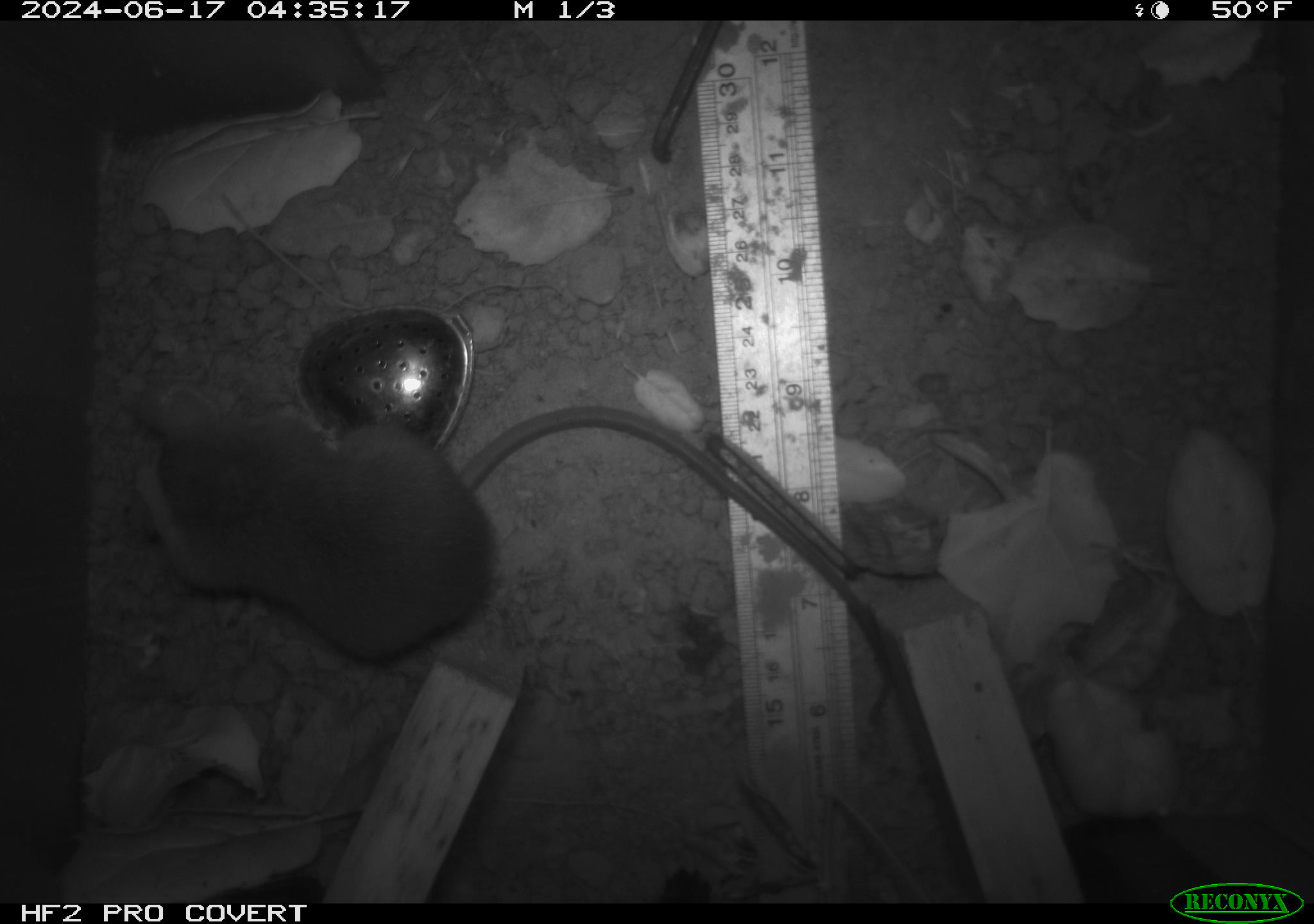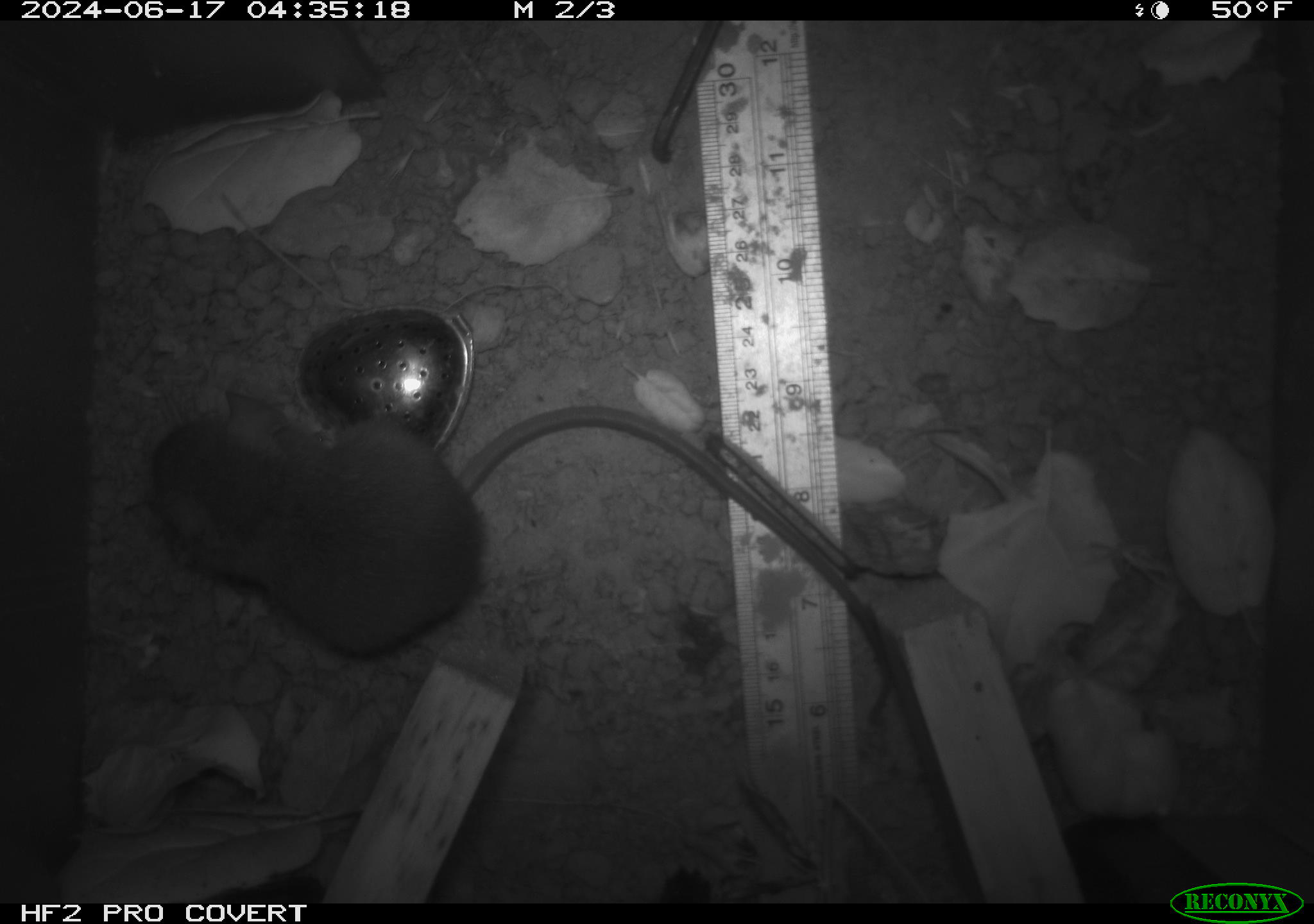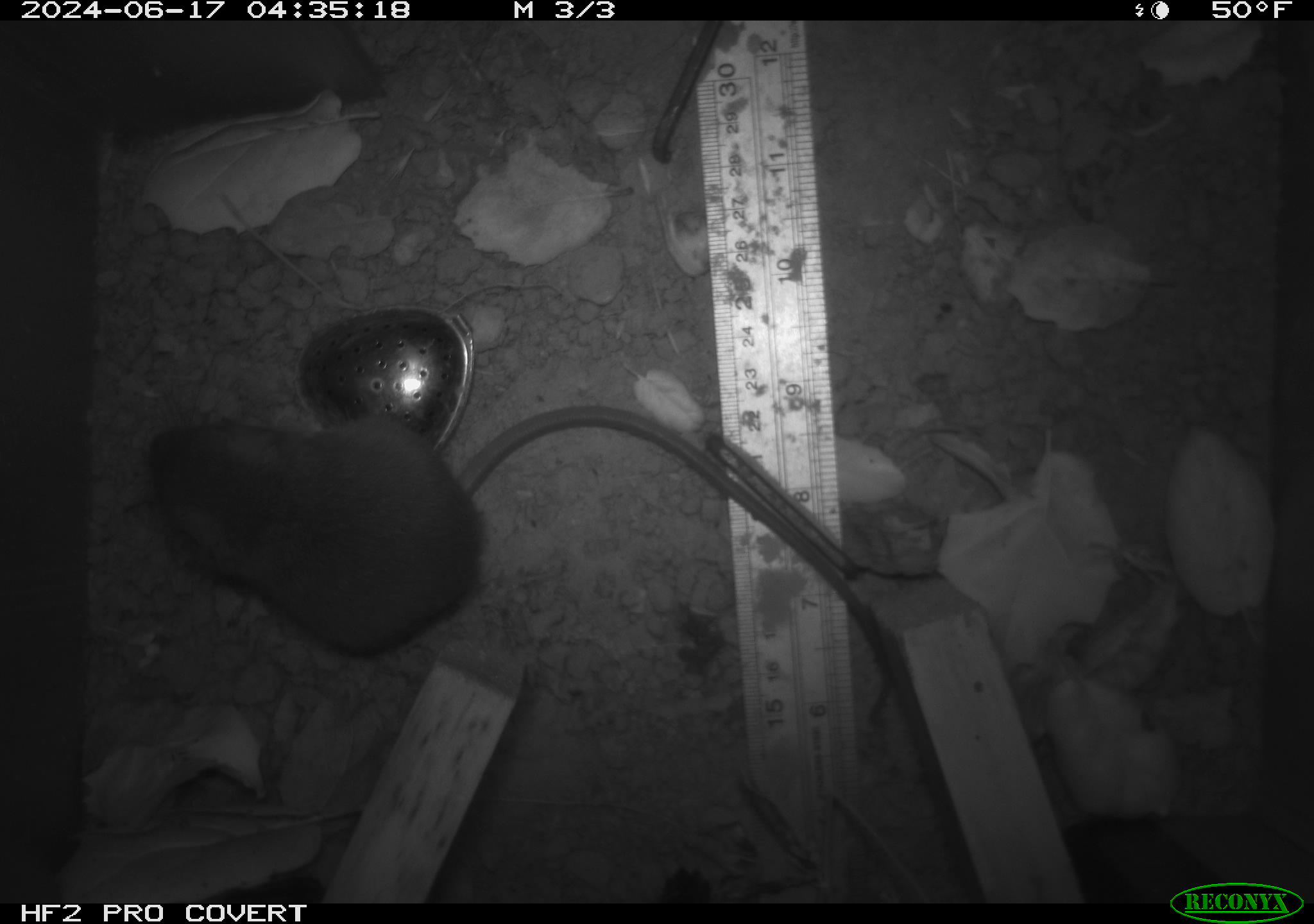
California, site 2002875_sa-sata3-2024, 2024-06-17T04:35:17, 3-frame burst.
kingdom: Animalia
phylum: Chordata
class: Mammalia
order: Rodentia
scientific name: Rodentia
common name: rodent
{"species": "rodent (Rodentia)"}